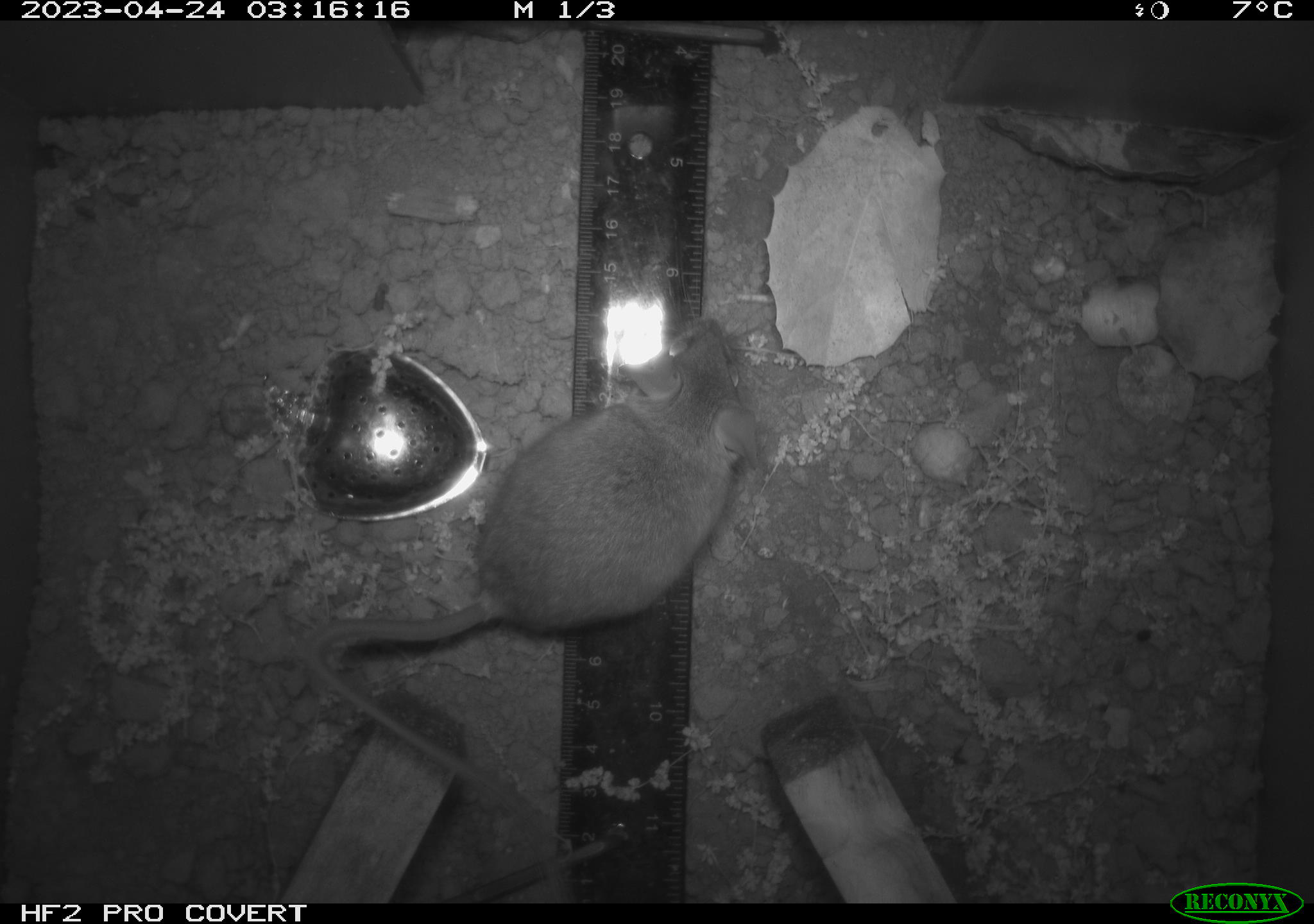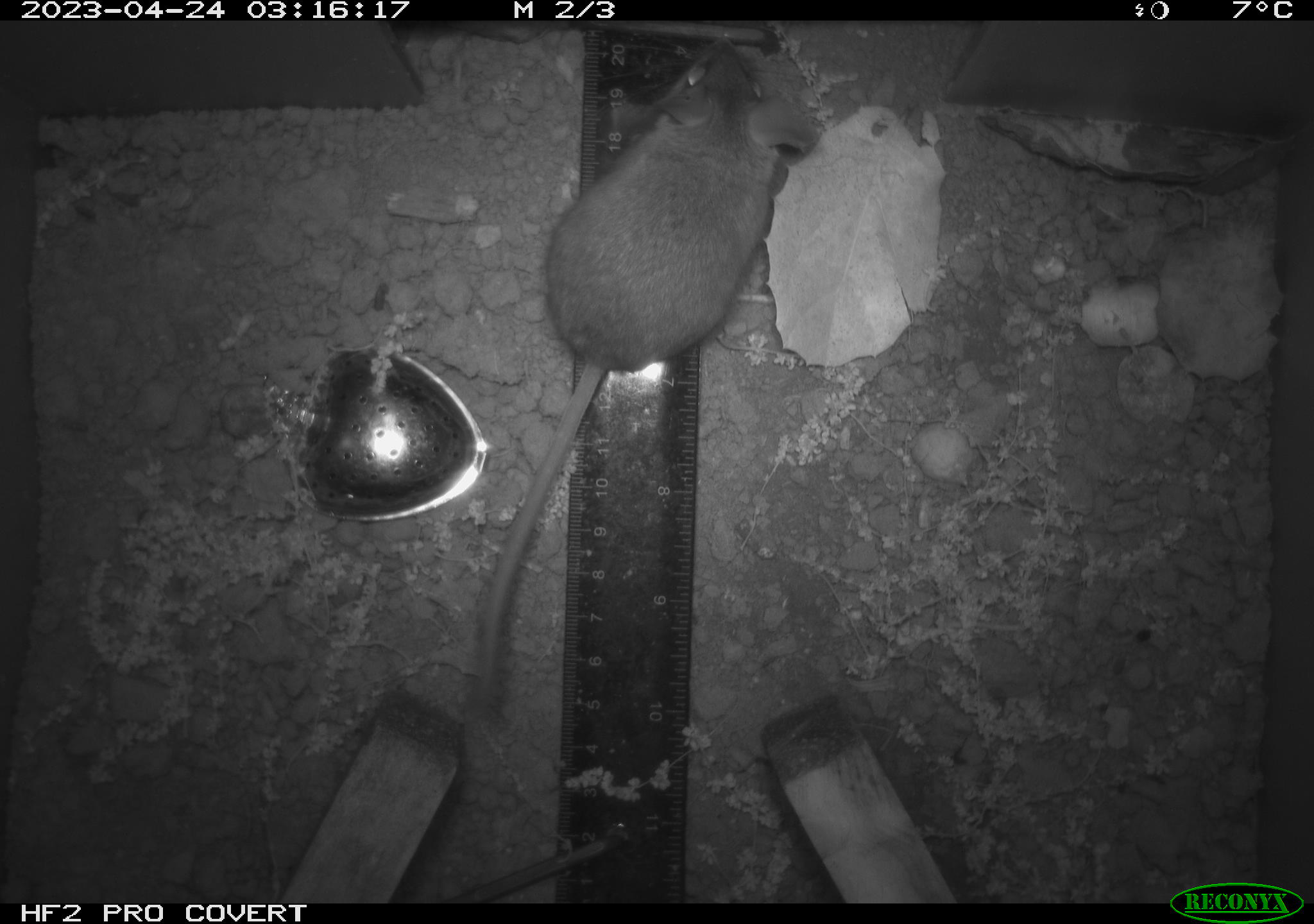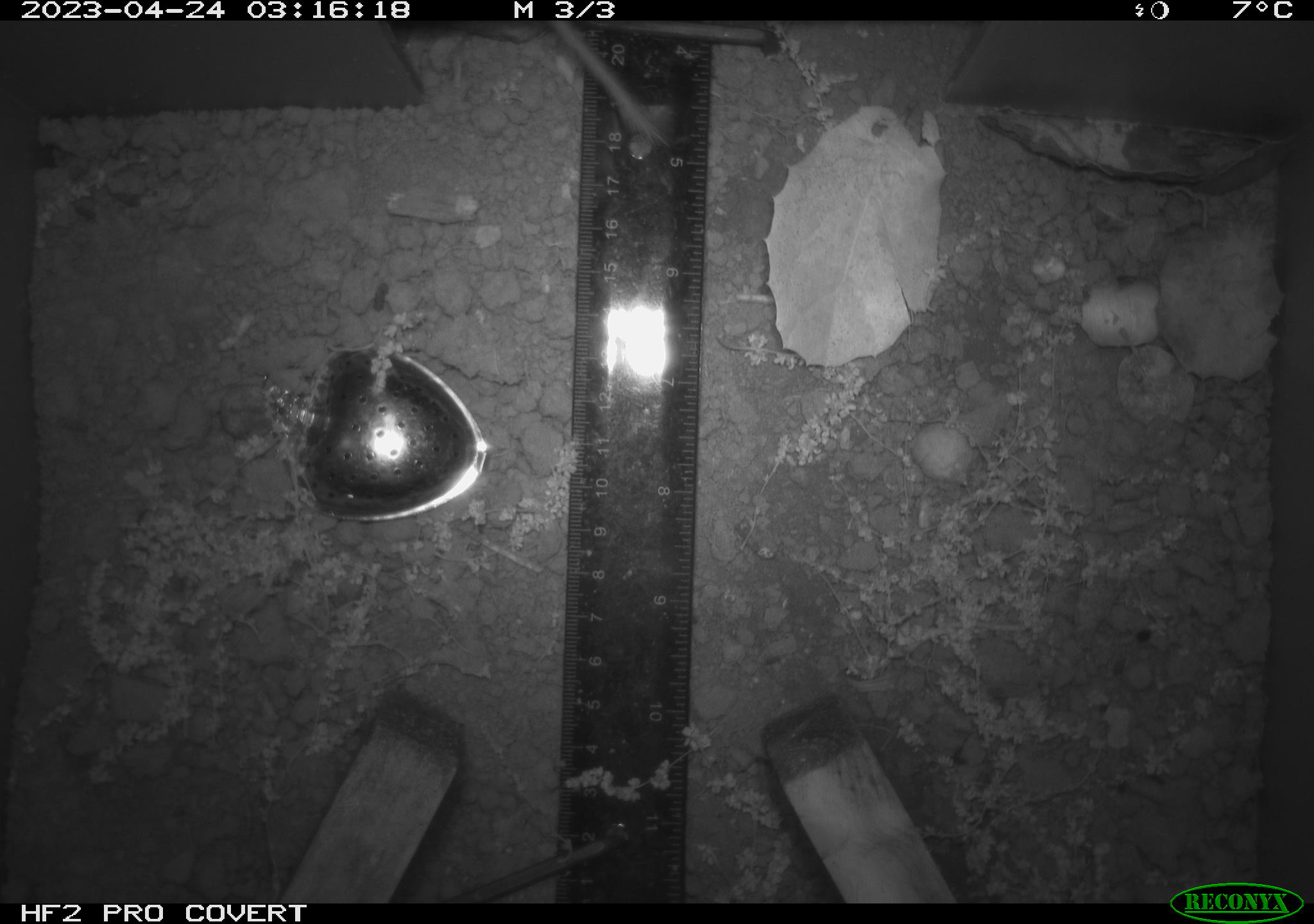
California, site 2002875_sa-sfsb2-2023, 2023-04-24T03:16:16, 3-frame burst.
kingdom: Animalia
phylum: Chordata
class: Mammalia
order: Rodentia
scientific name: Rodentia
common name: mouse species